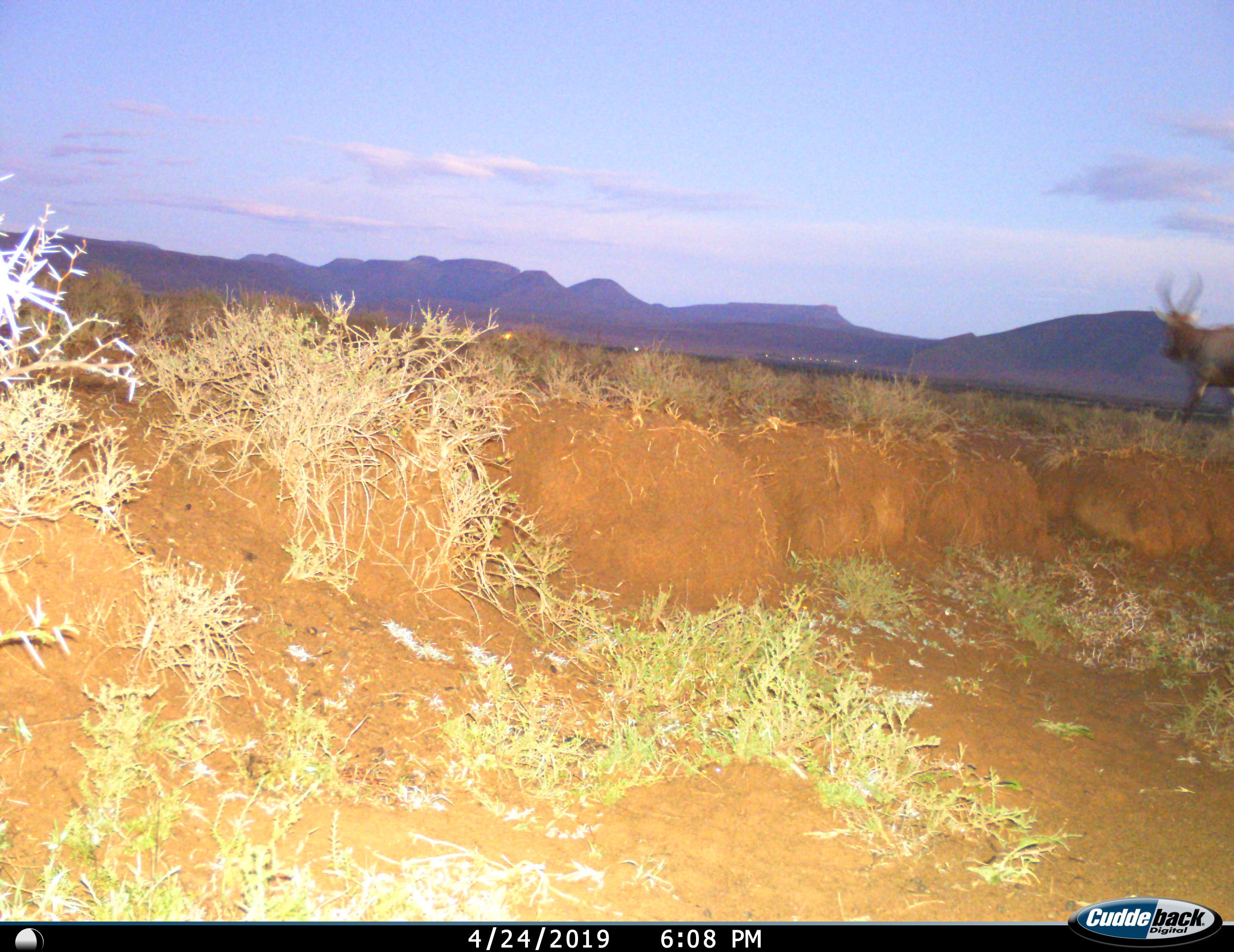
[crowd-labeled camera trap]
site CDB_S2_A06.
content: unidentified animal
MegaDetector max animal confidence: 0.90